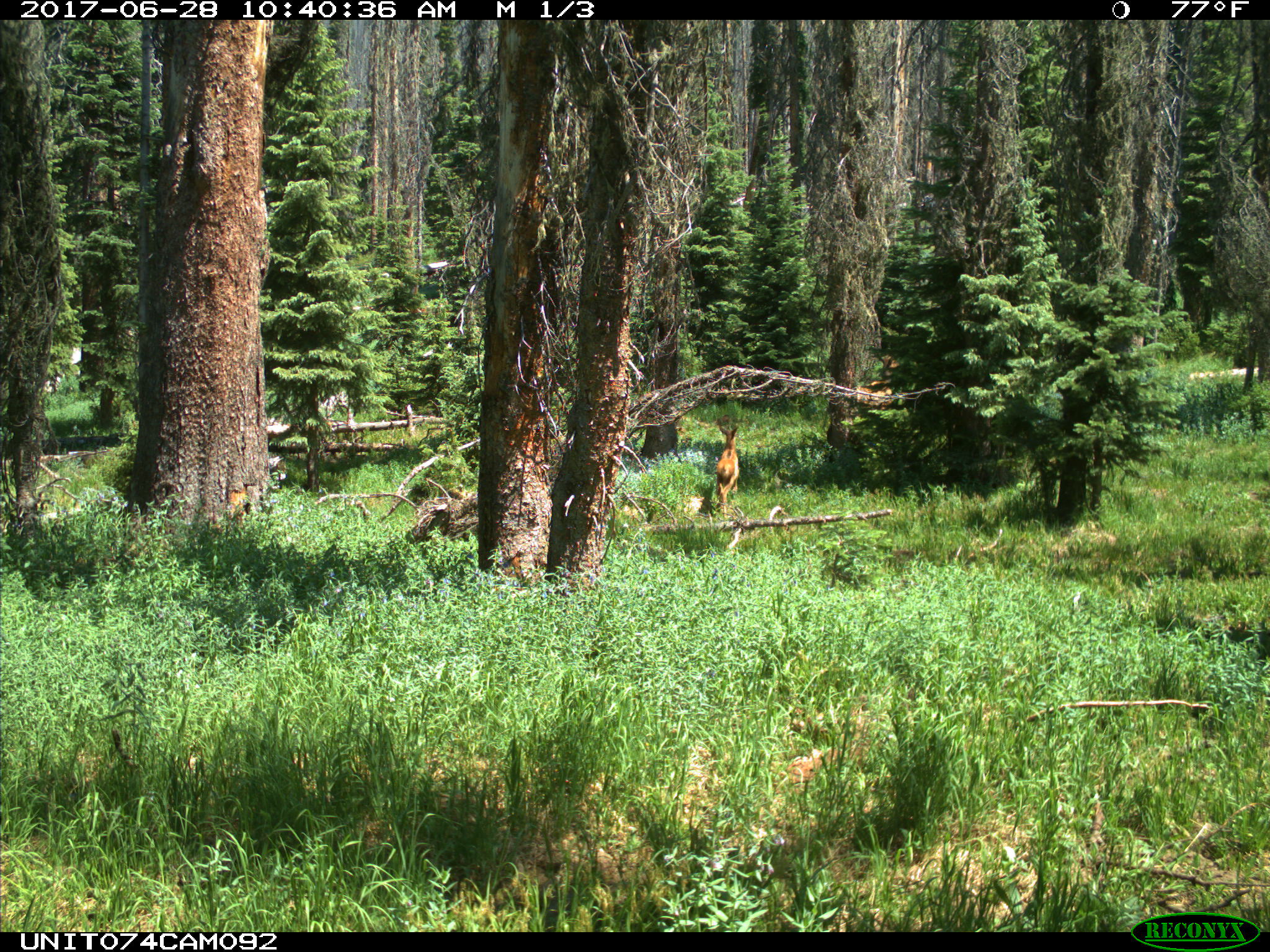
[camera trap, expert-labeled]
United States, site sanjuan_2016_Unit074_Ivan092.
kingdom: Animalia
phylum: Chordata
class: Mammalia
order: Artiodactyla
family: Cervidae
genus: Cervus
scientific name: Cervus elaphus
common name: red deer